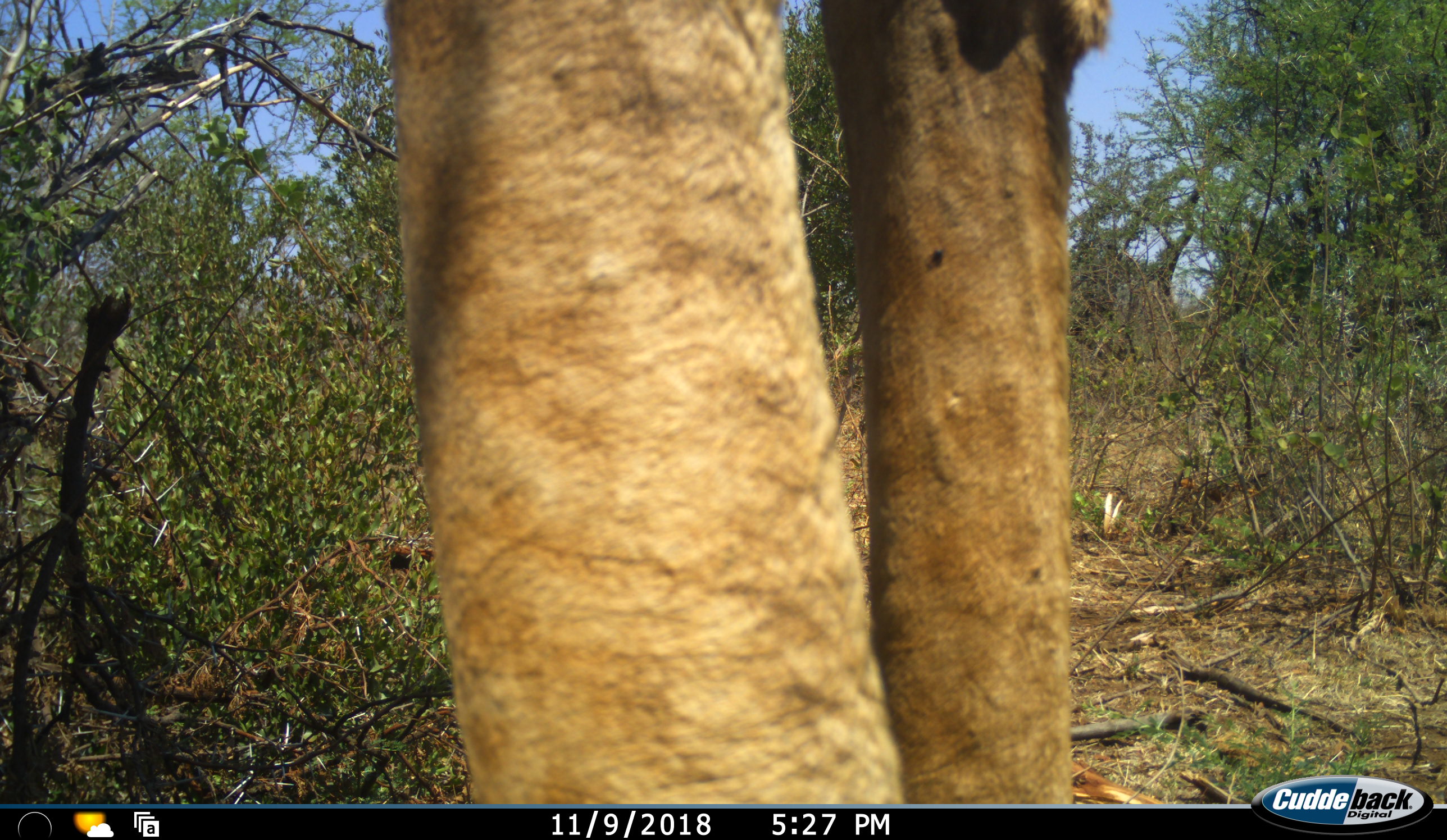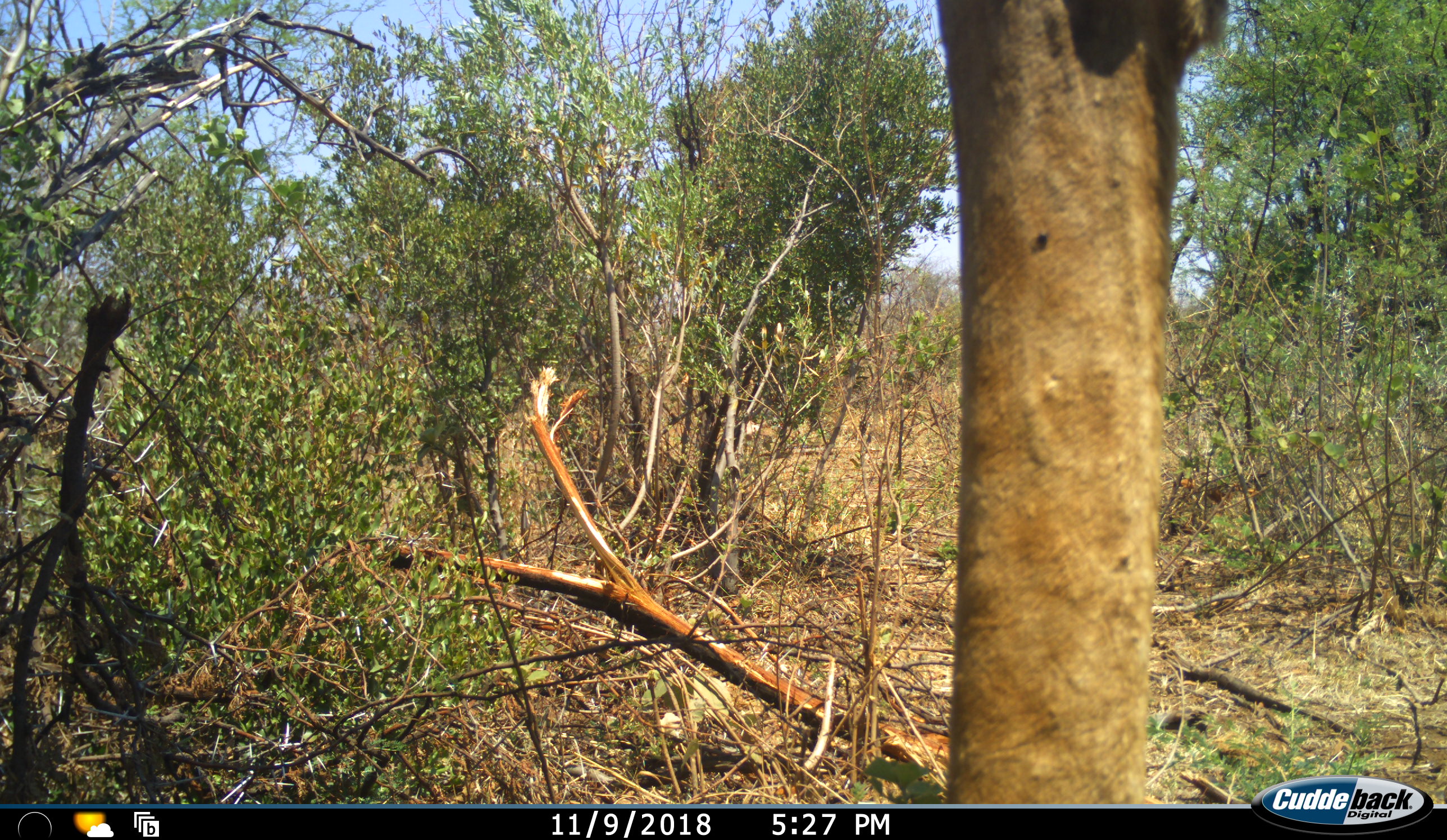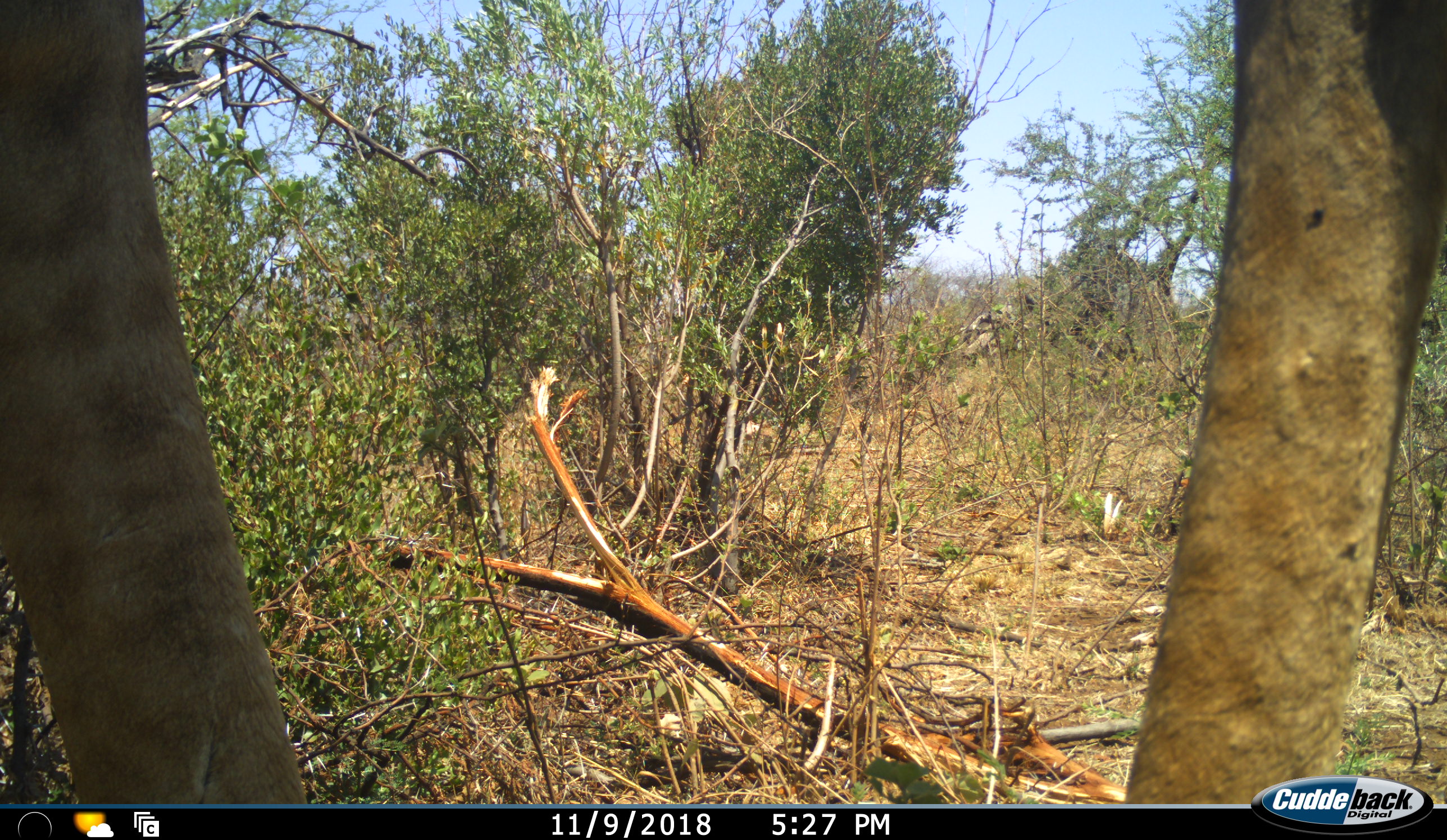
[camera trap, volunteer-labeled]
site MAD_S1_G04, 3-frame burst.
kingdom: Animalia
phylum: Chordata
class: Mammalia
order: Artiodactyla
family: Giraffidae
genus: Giraffa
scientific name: Giraffa camelopardalis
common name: giraffe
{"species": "giraffe (Giraffa camelopardalis)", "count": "1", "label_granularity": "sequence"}